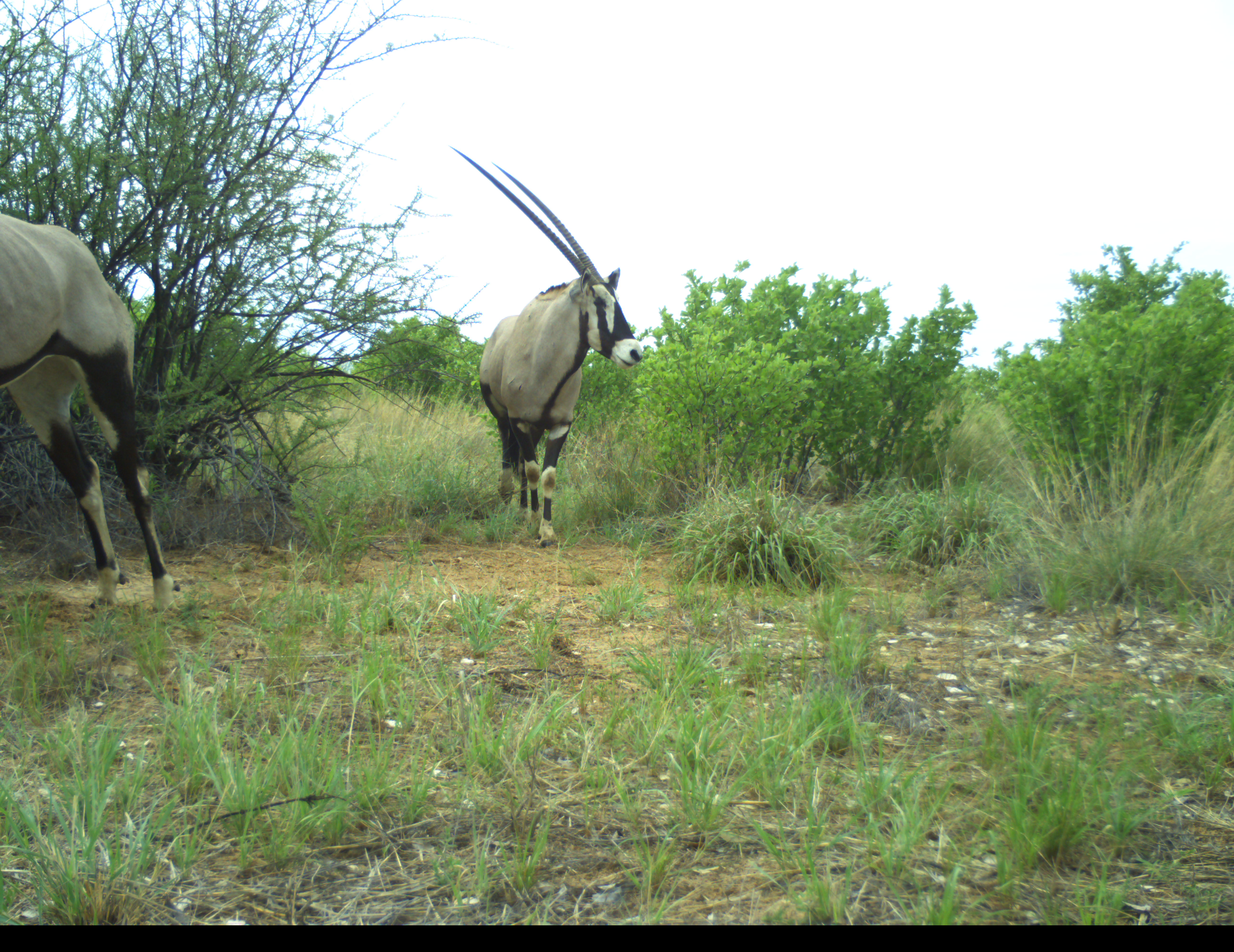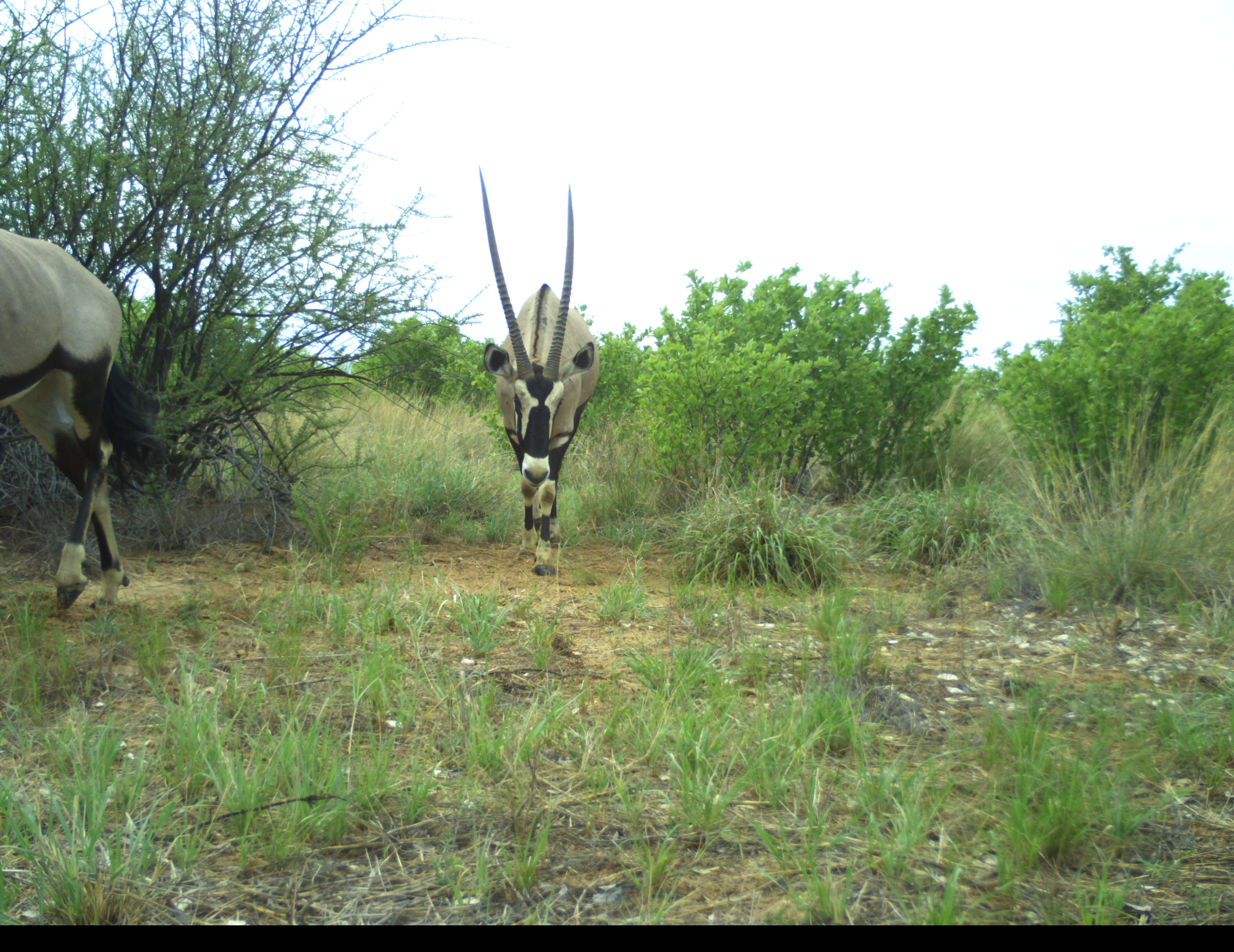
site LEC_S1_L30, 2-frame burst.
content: unidentified animal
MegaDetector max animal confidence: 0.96